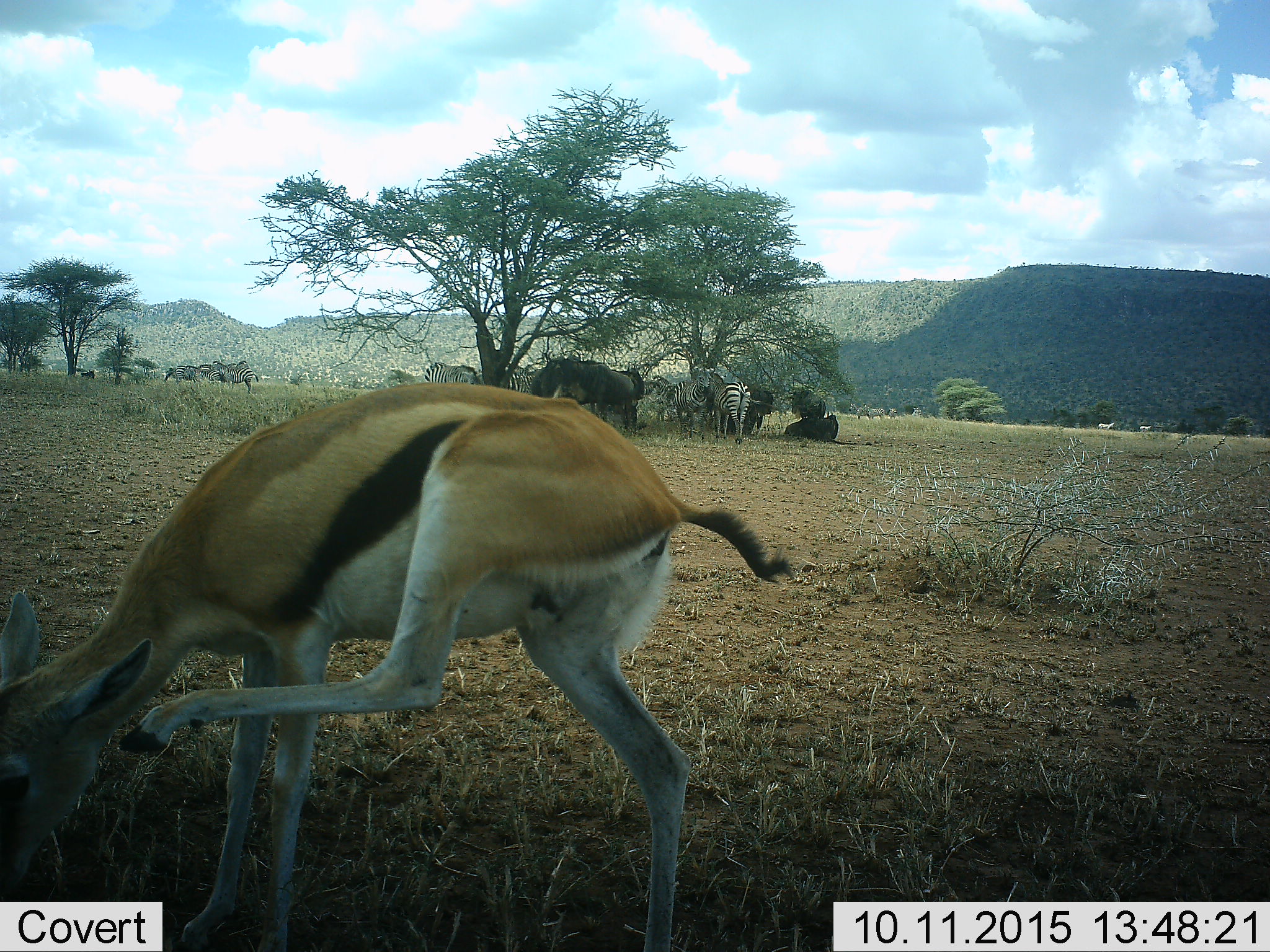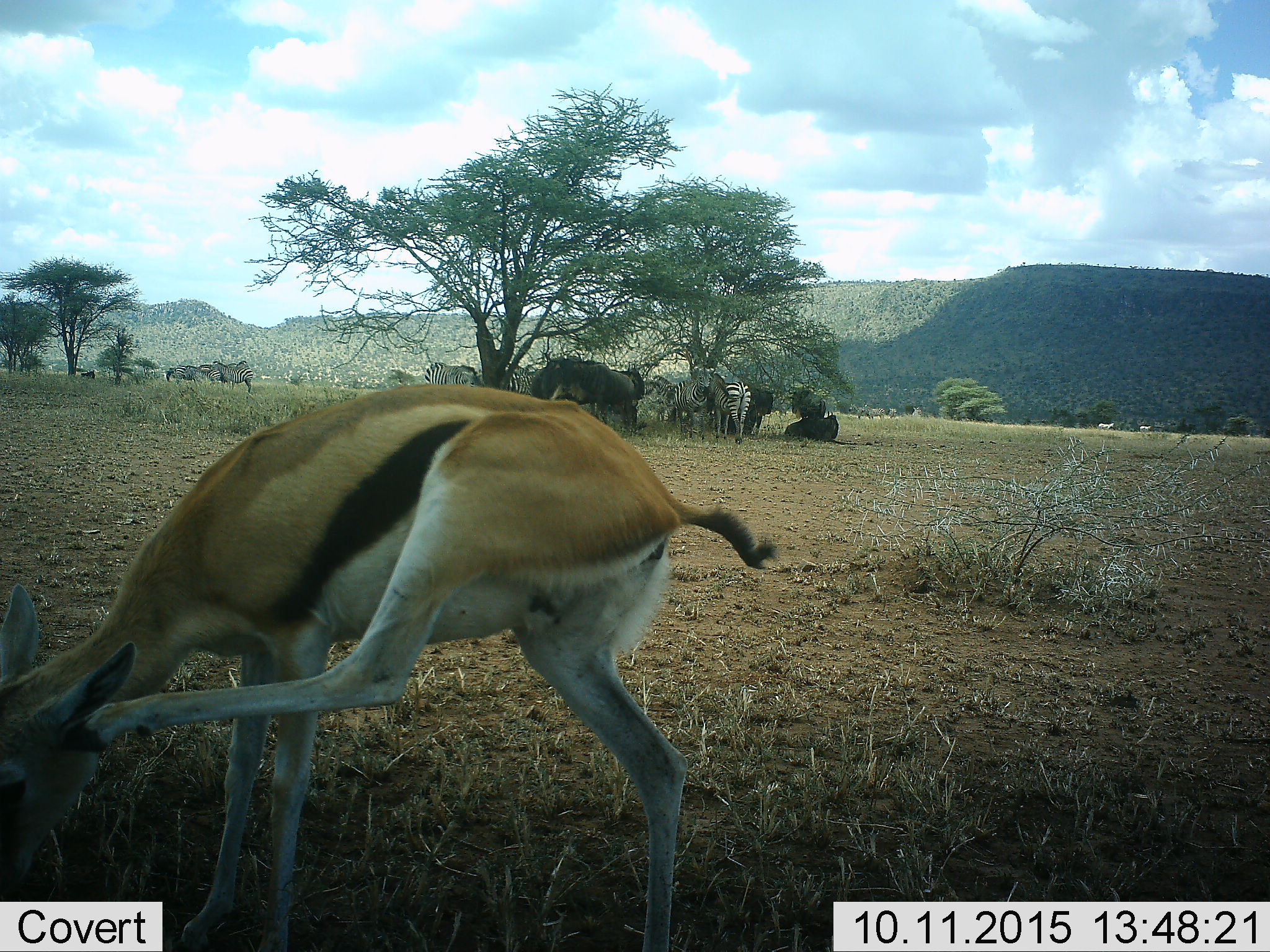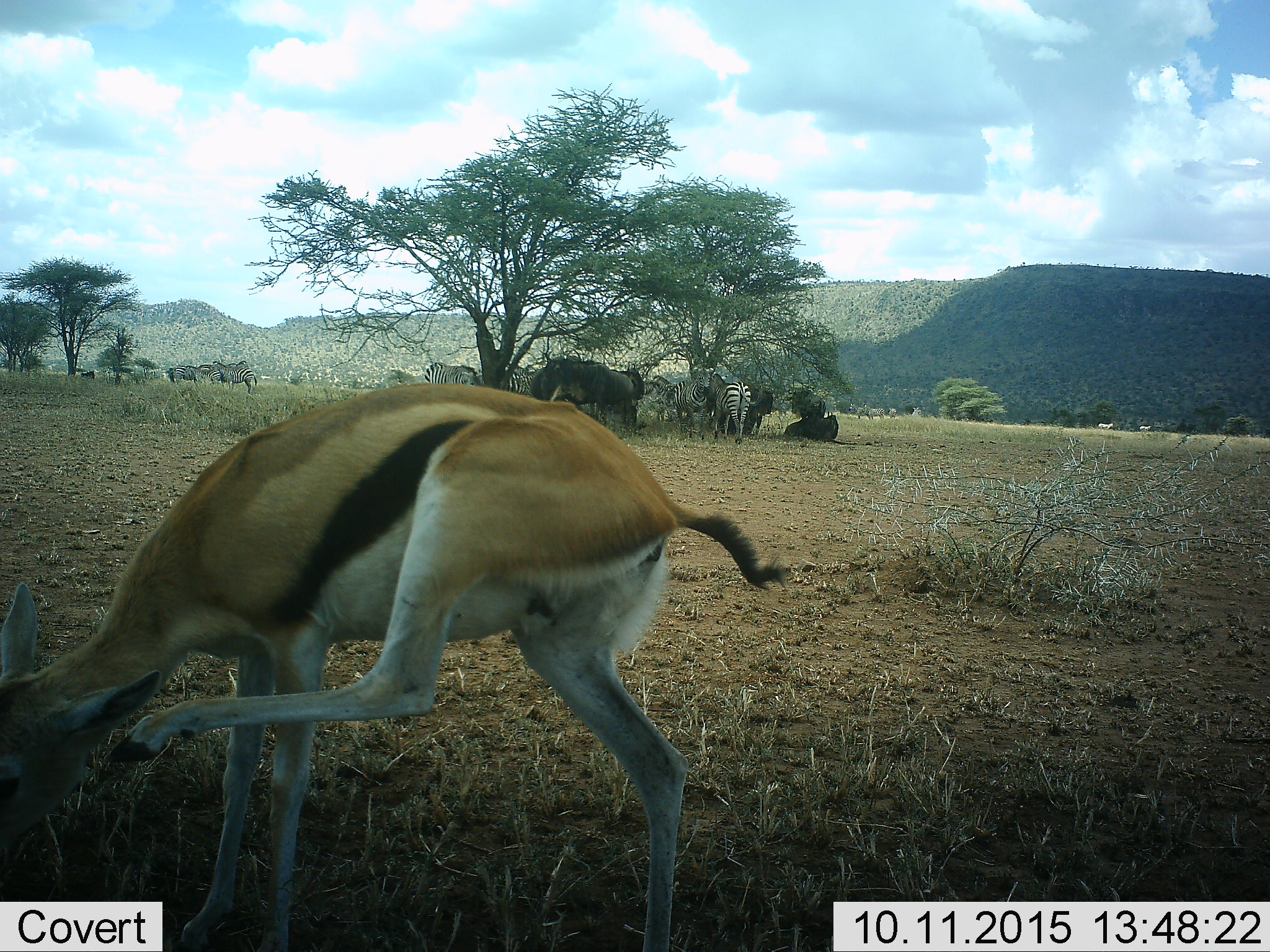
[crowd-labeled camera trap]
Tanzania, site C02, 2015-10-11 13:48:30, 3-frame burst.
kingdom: Animalia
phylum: Chordata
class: Mammalia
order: Artiodactyla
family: Bovidae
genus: Eudorcas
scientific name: Eudorcas thomsonii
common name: thomson's gazelle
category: gazellethomsons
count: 1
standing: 71%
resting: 0%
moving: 24%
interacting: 6%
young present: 6%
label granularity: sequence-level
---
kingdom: Animalia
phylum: Chordata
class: Mammalia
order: Artiodactyla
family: Bovidae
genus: Connochaetes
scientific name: Connochaetes taurinus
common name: blue wildebeest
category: wildebeest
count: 6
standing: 100%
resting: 91%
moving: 9%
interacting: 18%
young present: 0%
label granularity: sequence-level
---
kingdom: Animalia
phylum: Chordata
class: Mammalia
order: Perissodactyla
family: Equidae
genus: Equus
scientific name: Equus quagga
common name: plains zebra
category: zebra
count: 11-50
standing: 88%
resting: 18%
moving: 24%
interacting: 29%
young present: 0%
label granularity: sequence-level